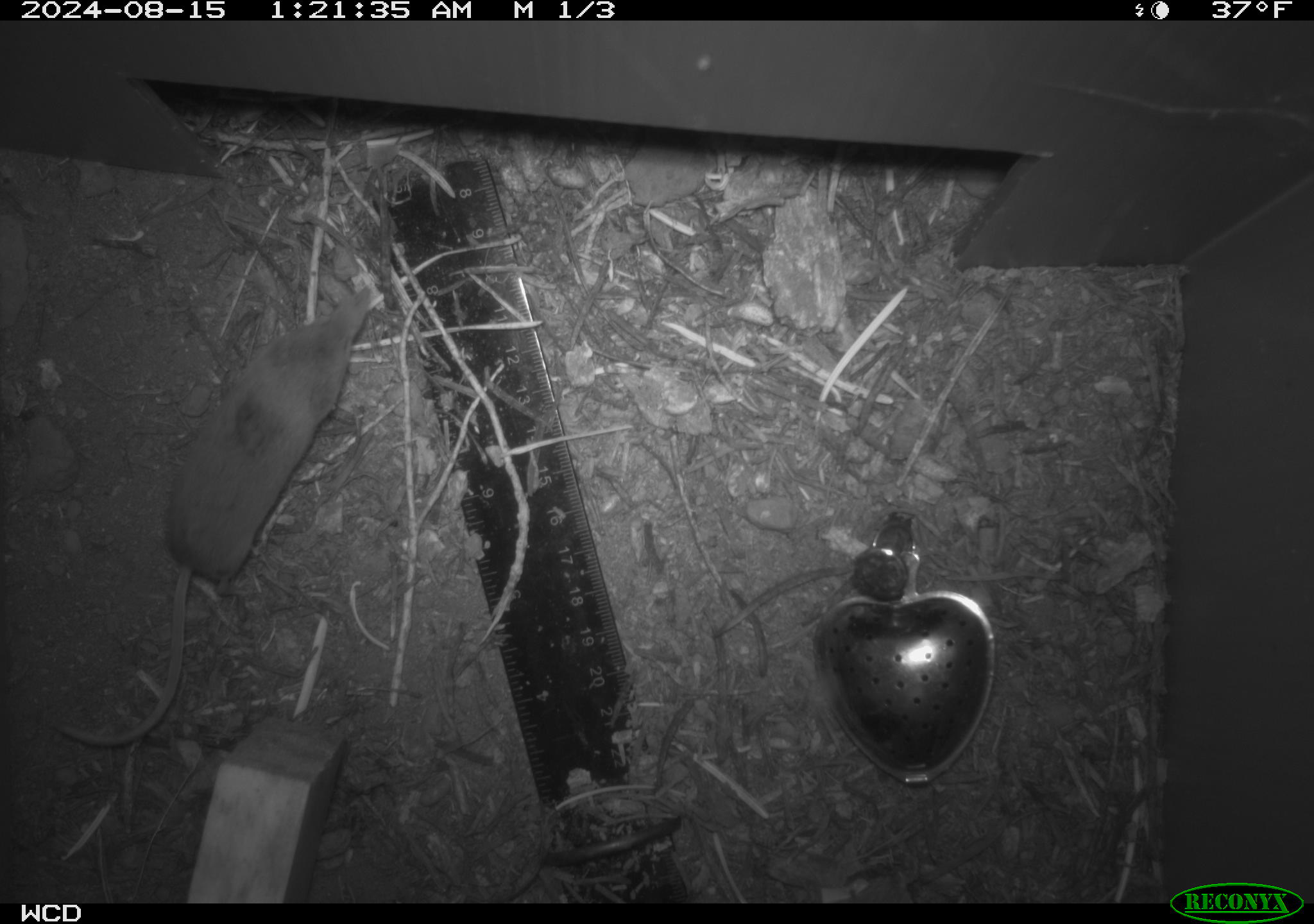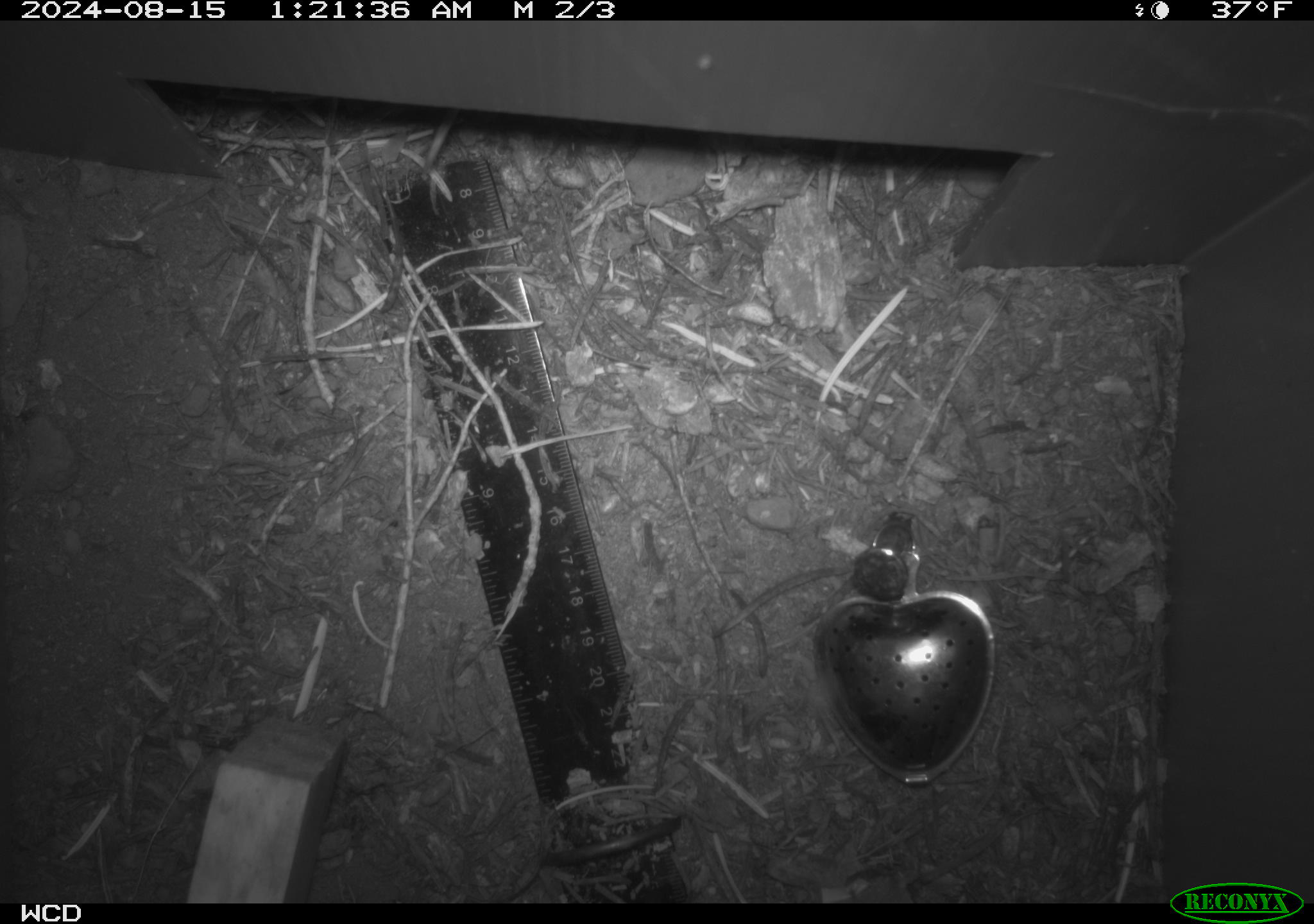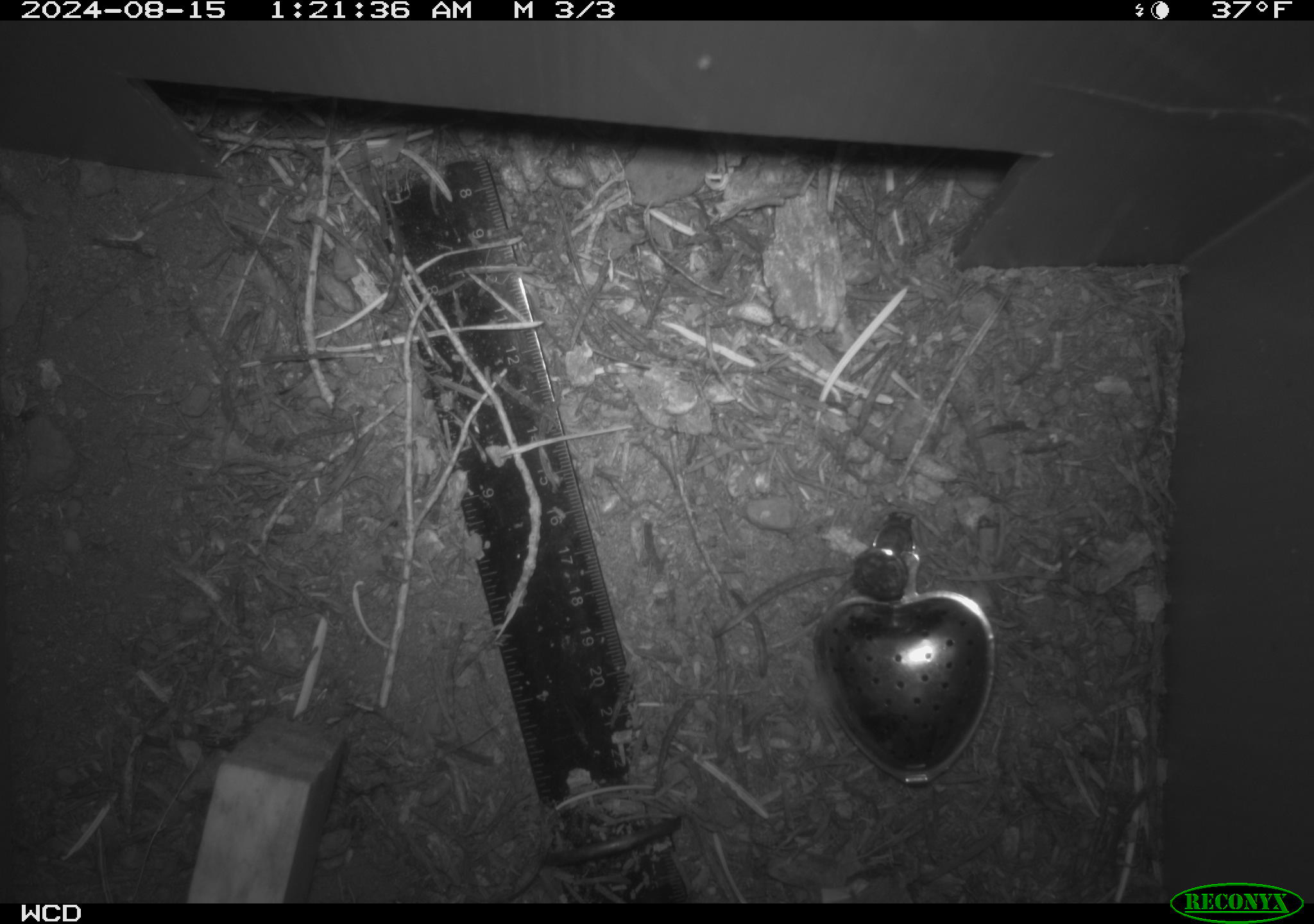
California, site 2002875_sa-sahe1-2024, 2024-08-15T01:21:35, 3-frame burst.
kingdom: Animalia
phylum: Chordata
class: Mammalia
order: Eulipotyphla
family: Soricidae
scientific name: Soricidae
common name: shrews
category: soricidae family